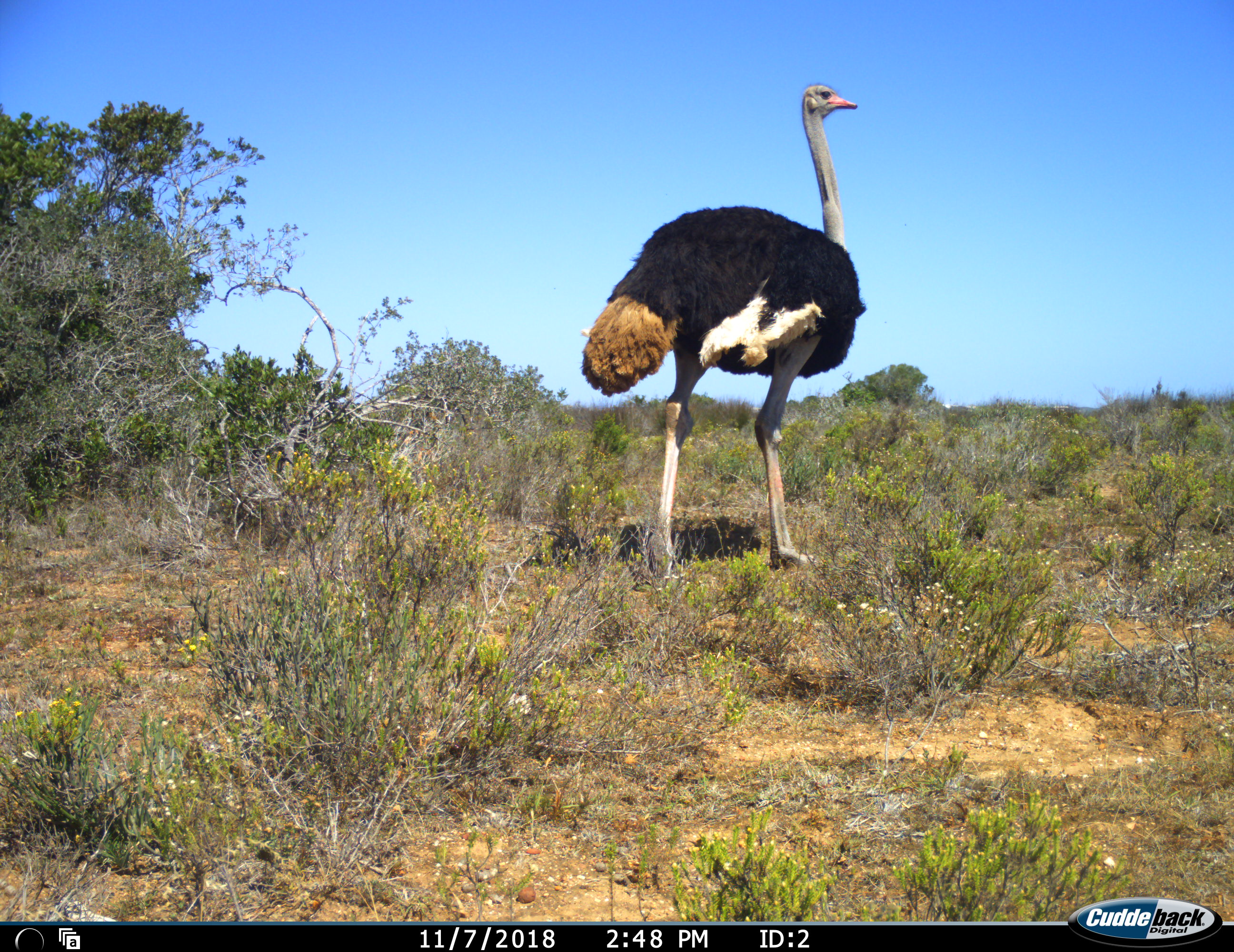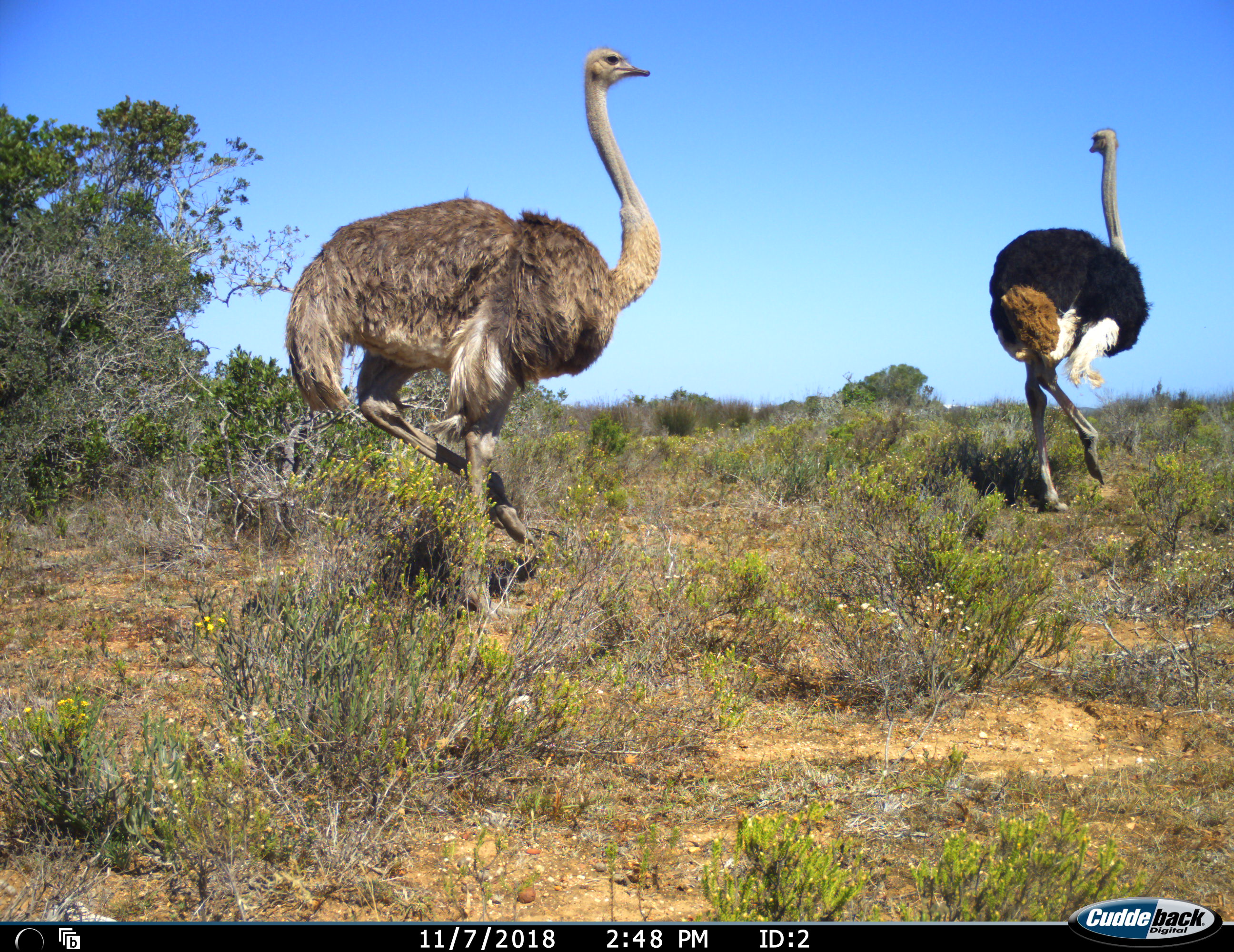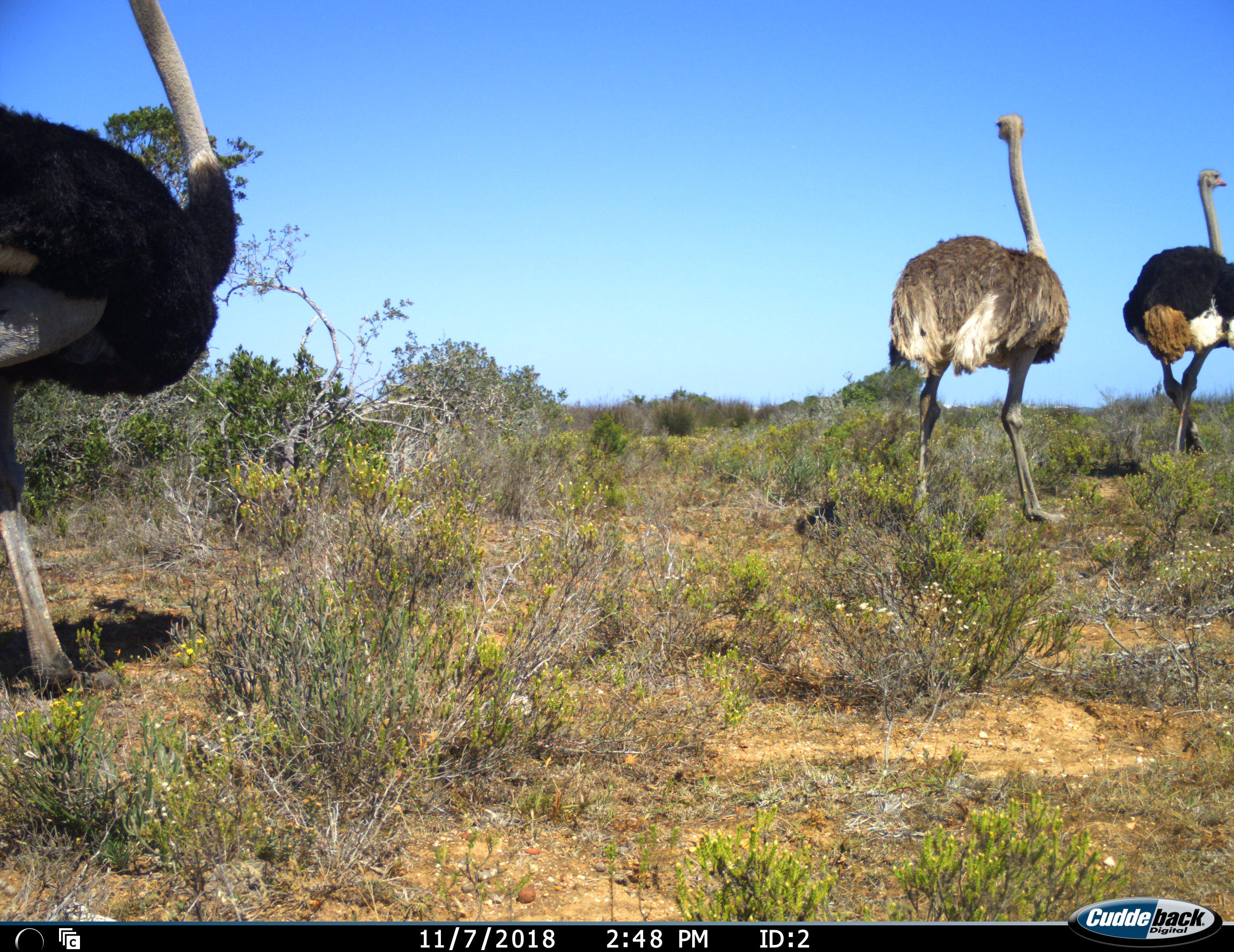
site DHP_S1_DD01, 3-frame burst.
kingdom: Animalia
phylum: Chordata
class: Aves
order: Struthioniformes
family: Struthionidae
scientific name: Struthionidae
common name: ostrich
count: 3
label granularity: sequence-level